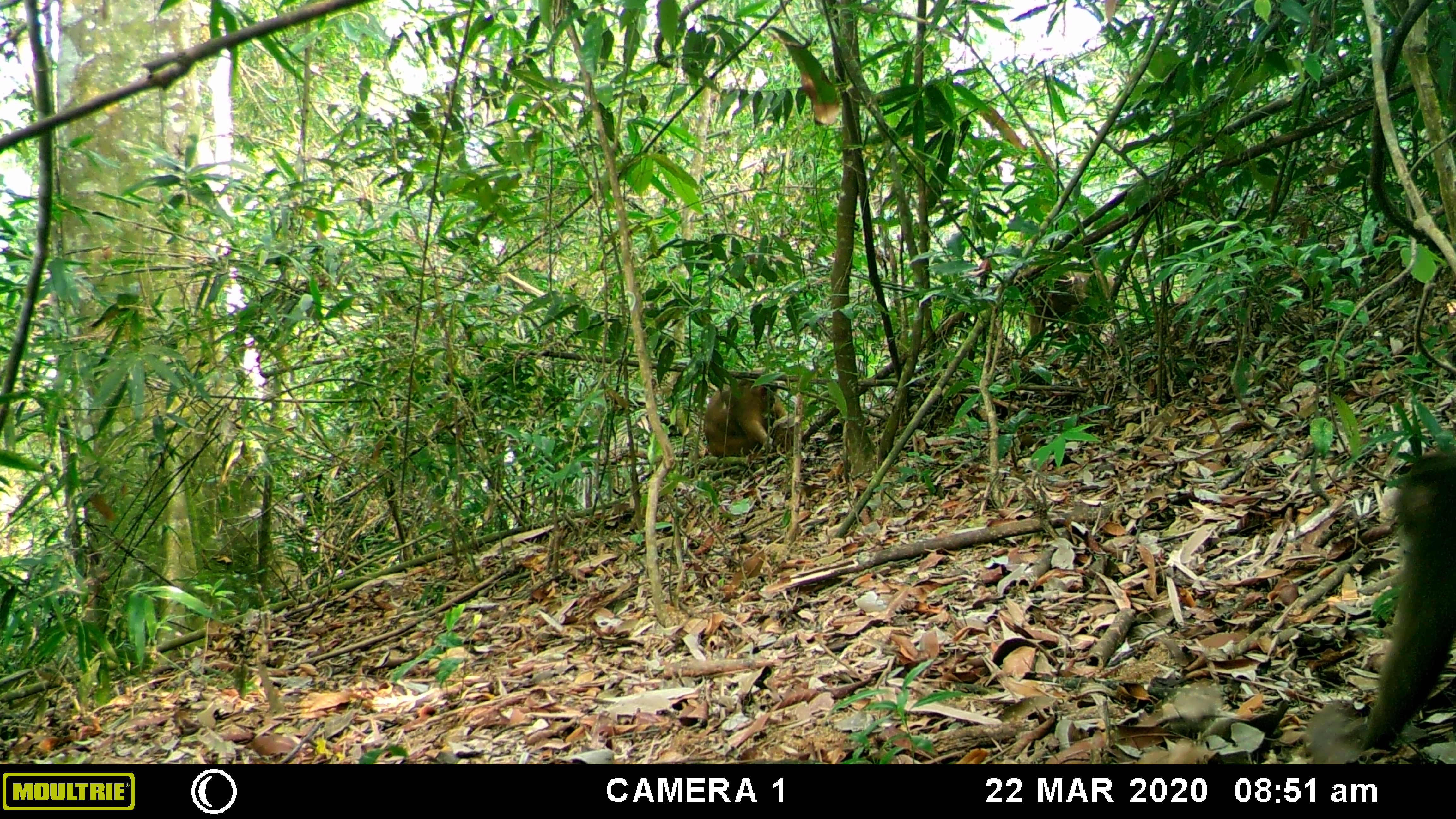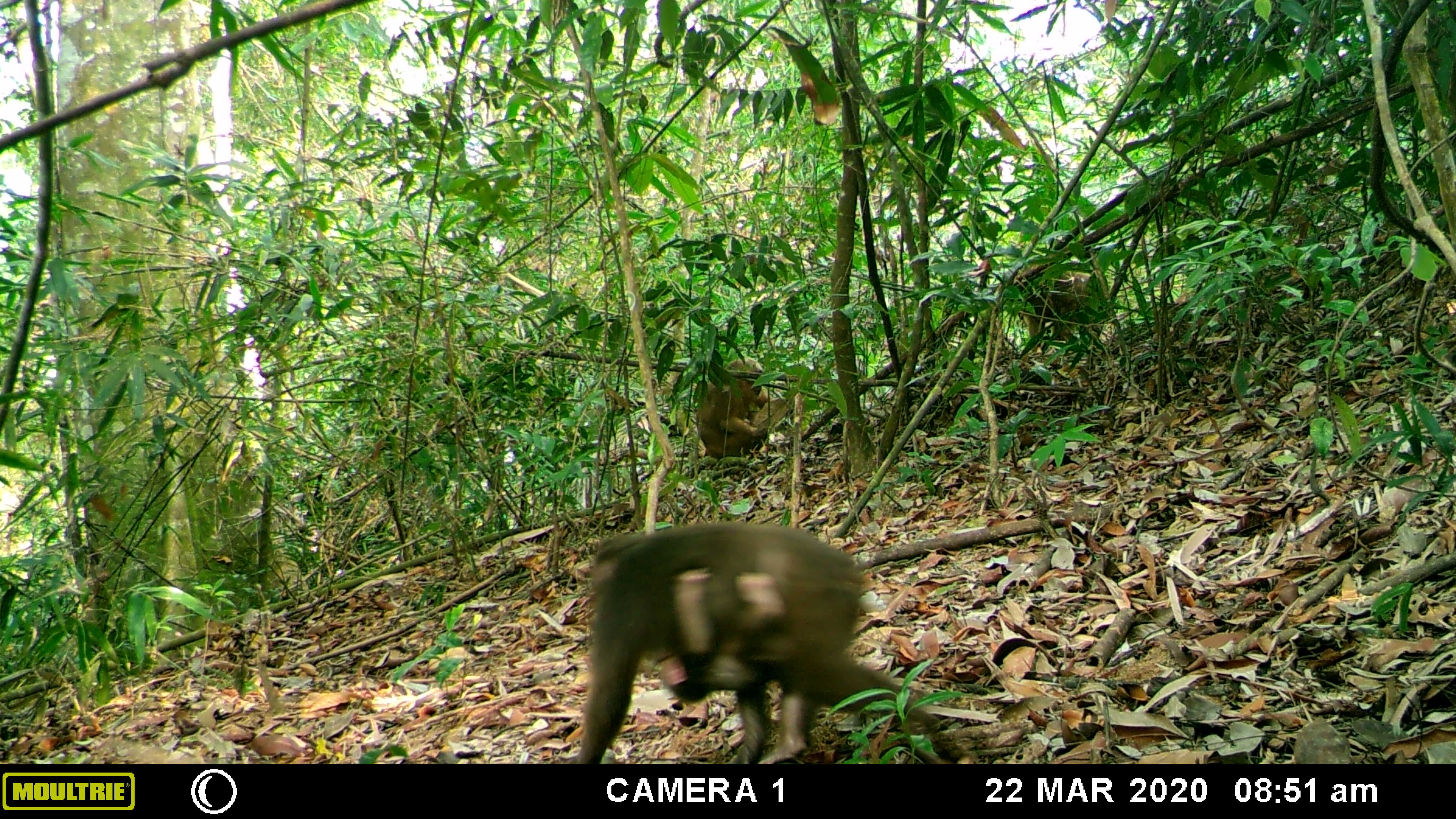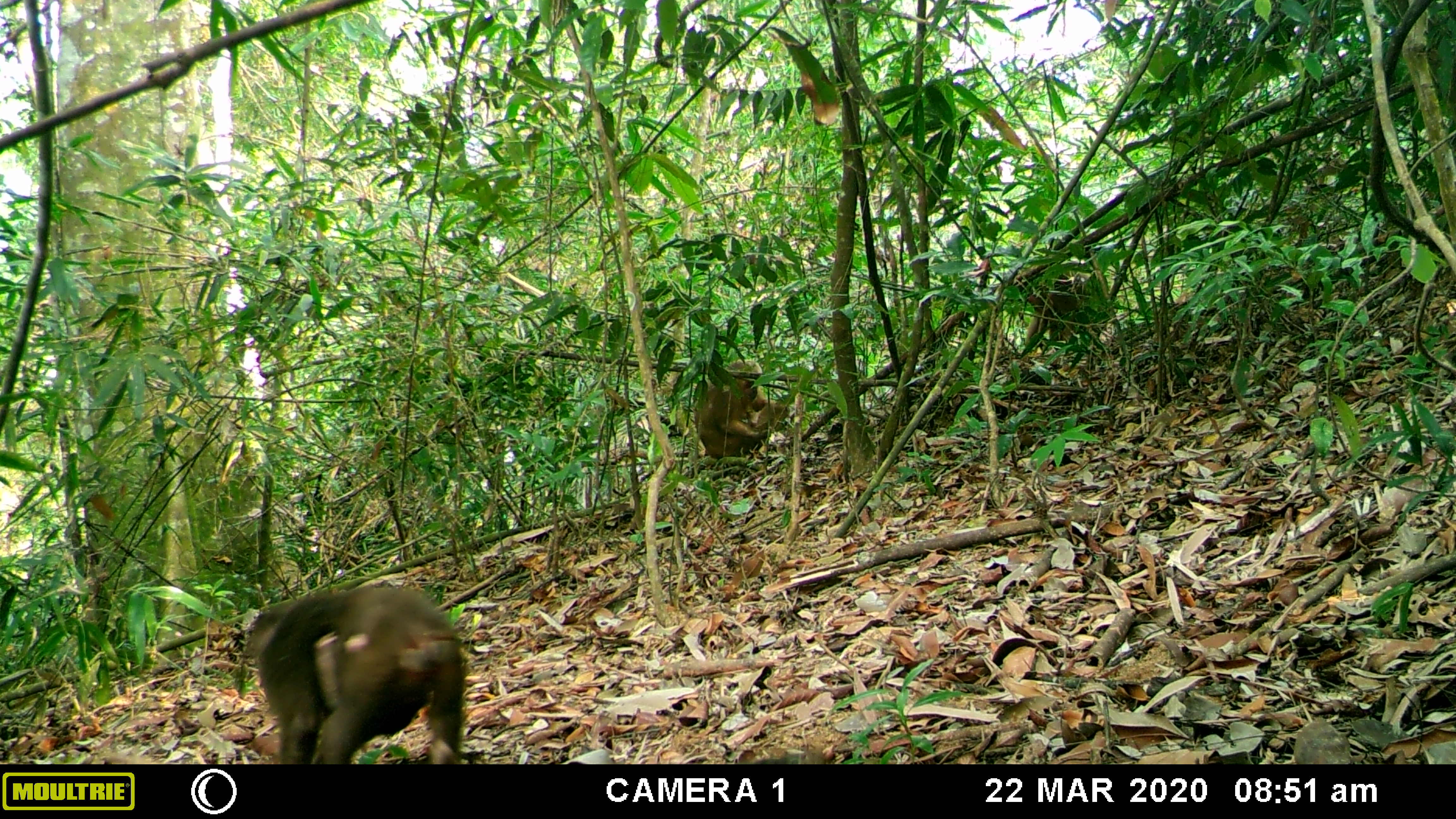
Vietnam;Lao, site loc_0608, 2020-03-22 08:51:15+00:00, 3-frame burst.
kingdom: Animalia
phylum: Chordata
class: Mammalia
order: Primates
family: Cercopithecidae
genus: Macaca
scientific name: Macaca arctoides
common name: stump-tailed macaque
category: stump tailed macaque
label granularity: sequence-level